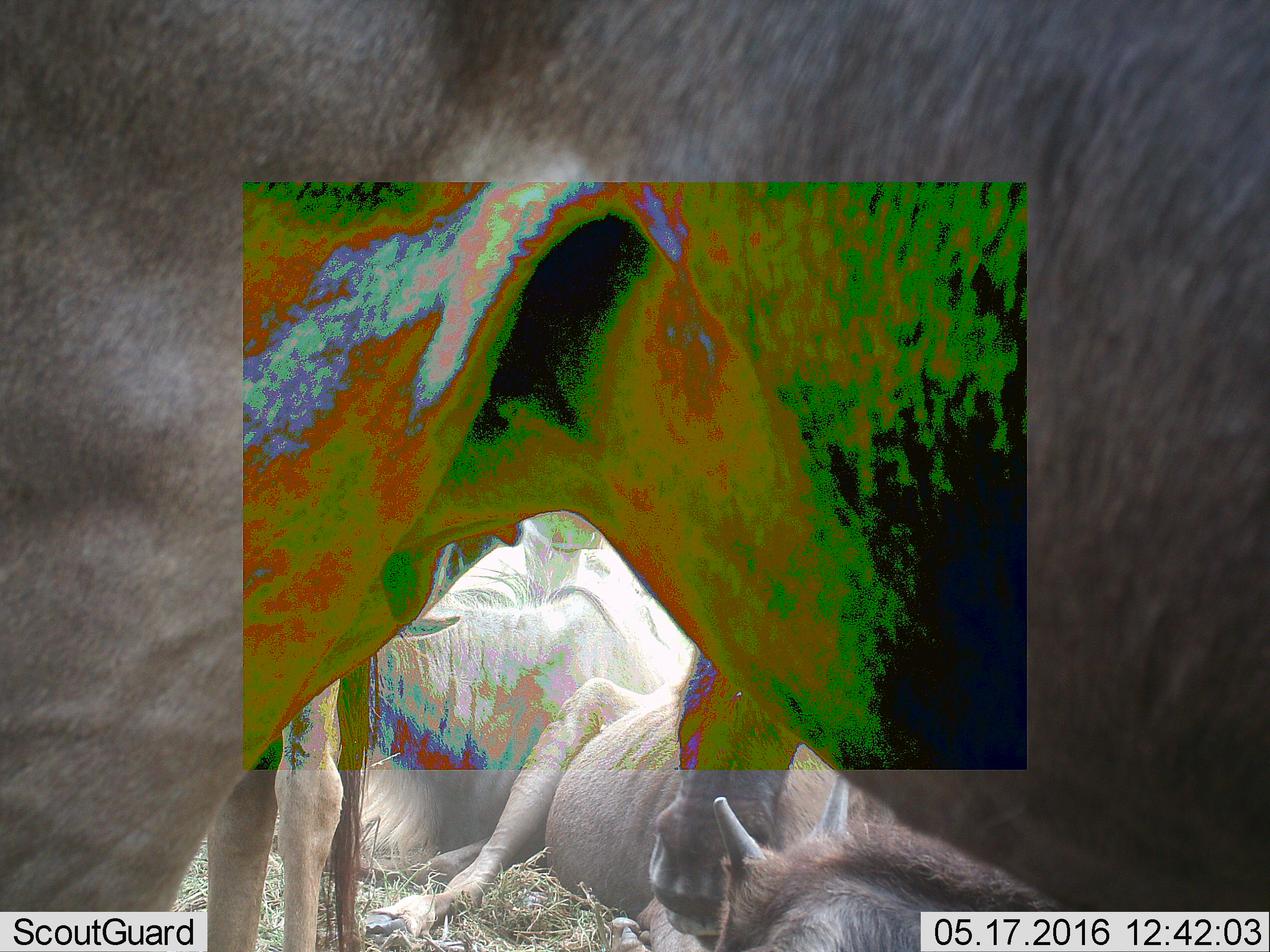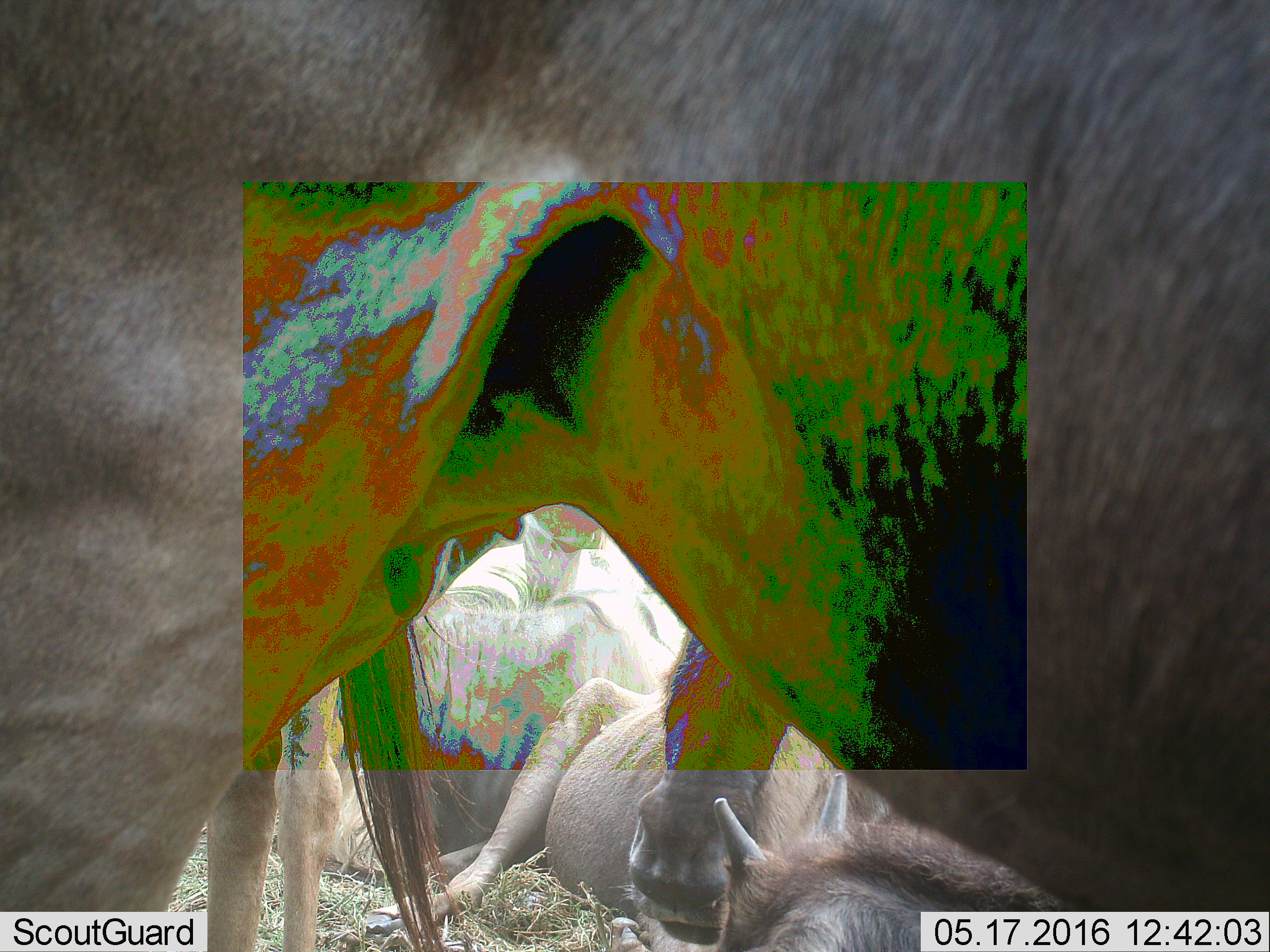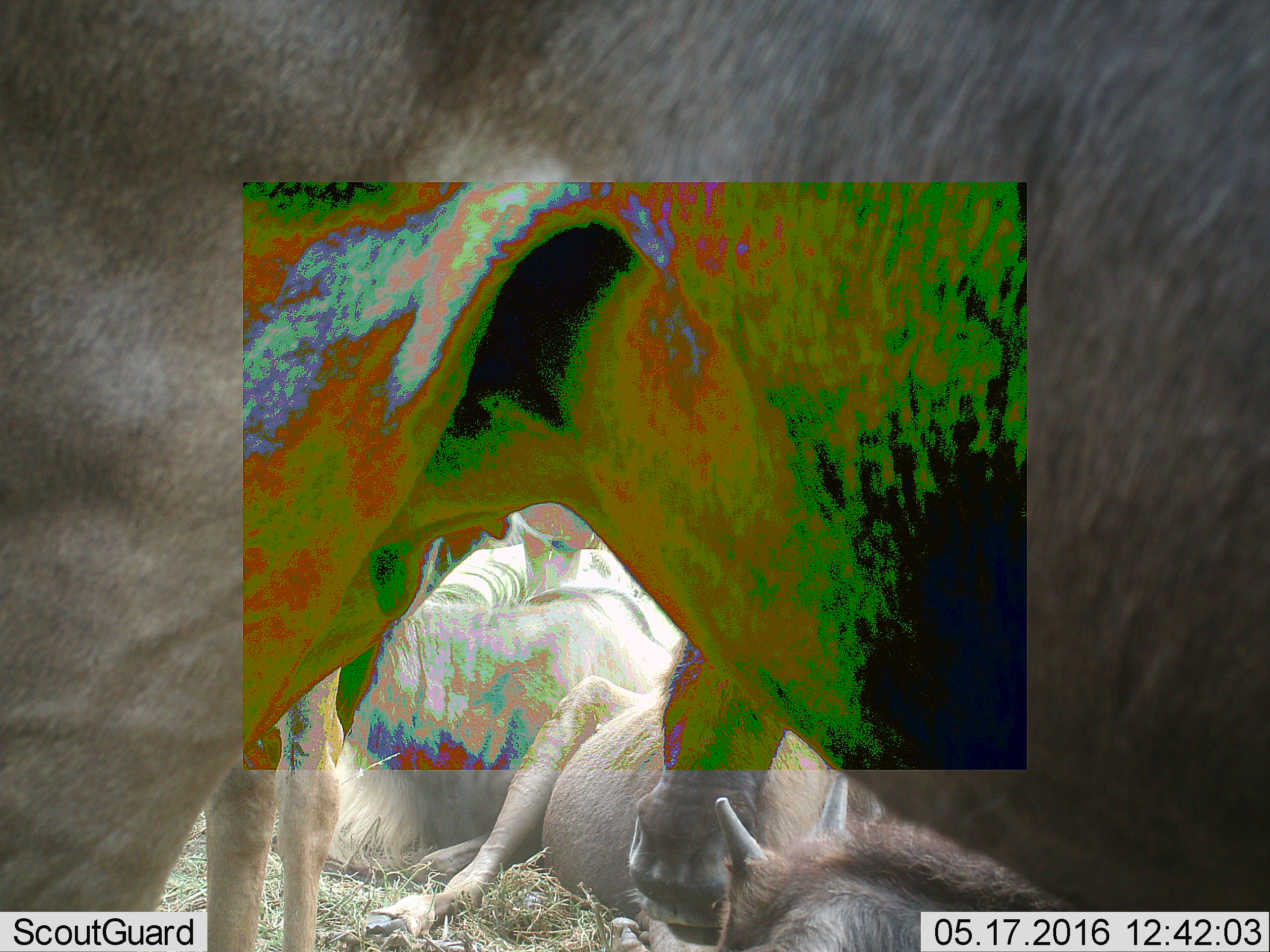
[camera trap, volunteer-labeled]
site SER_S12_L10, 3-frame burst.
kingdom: Animalia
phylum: Chordata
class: Mammalia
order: Artiodactyla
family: Bovidae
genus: Connochaetes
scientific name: Connochaetes taurinus taurinus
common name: blue wildebeest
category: wildebeestblue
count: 6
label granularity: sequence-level